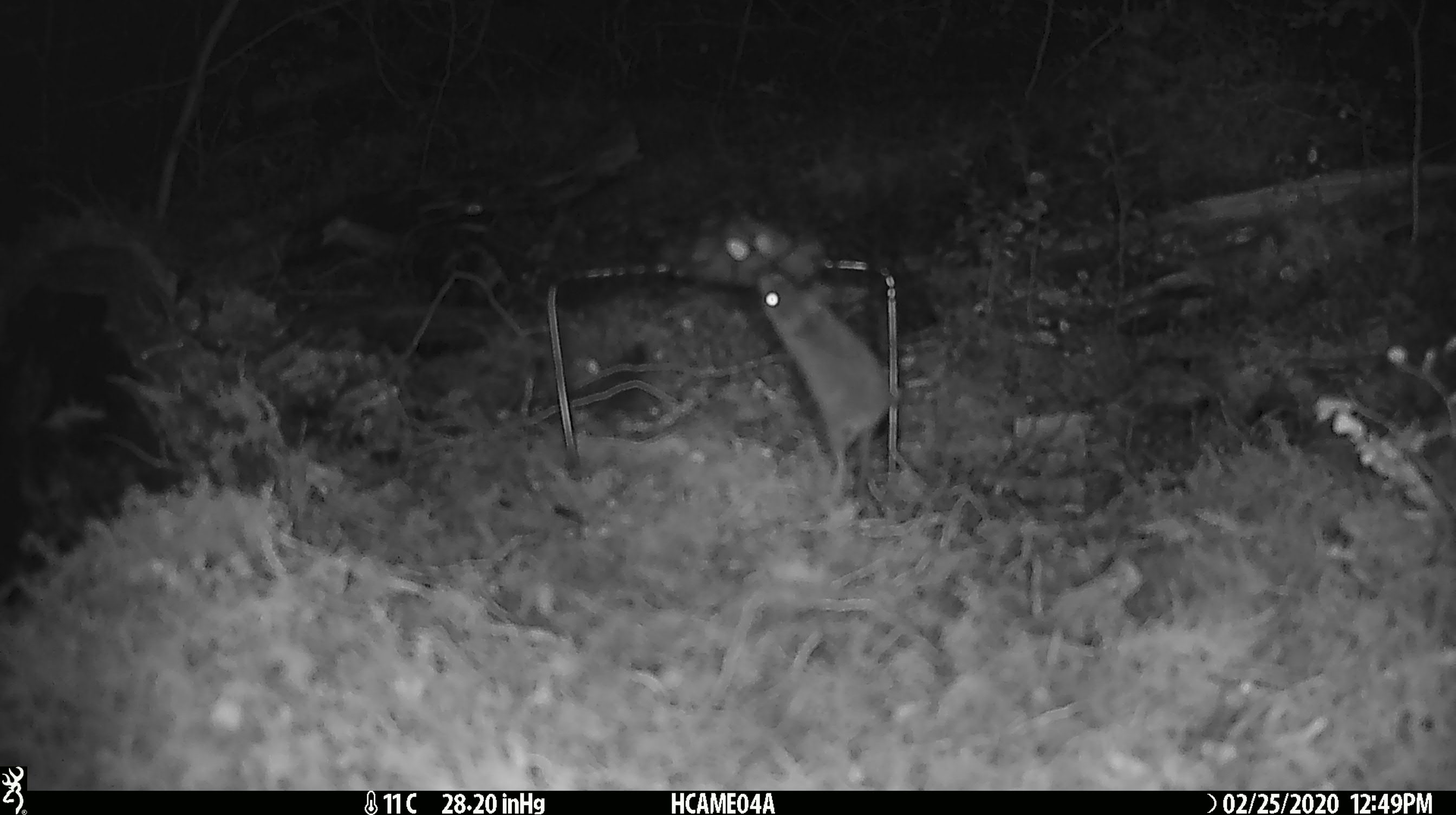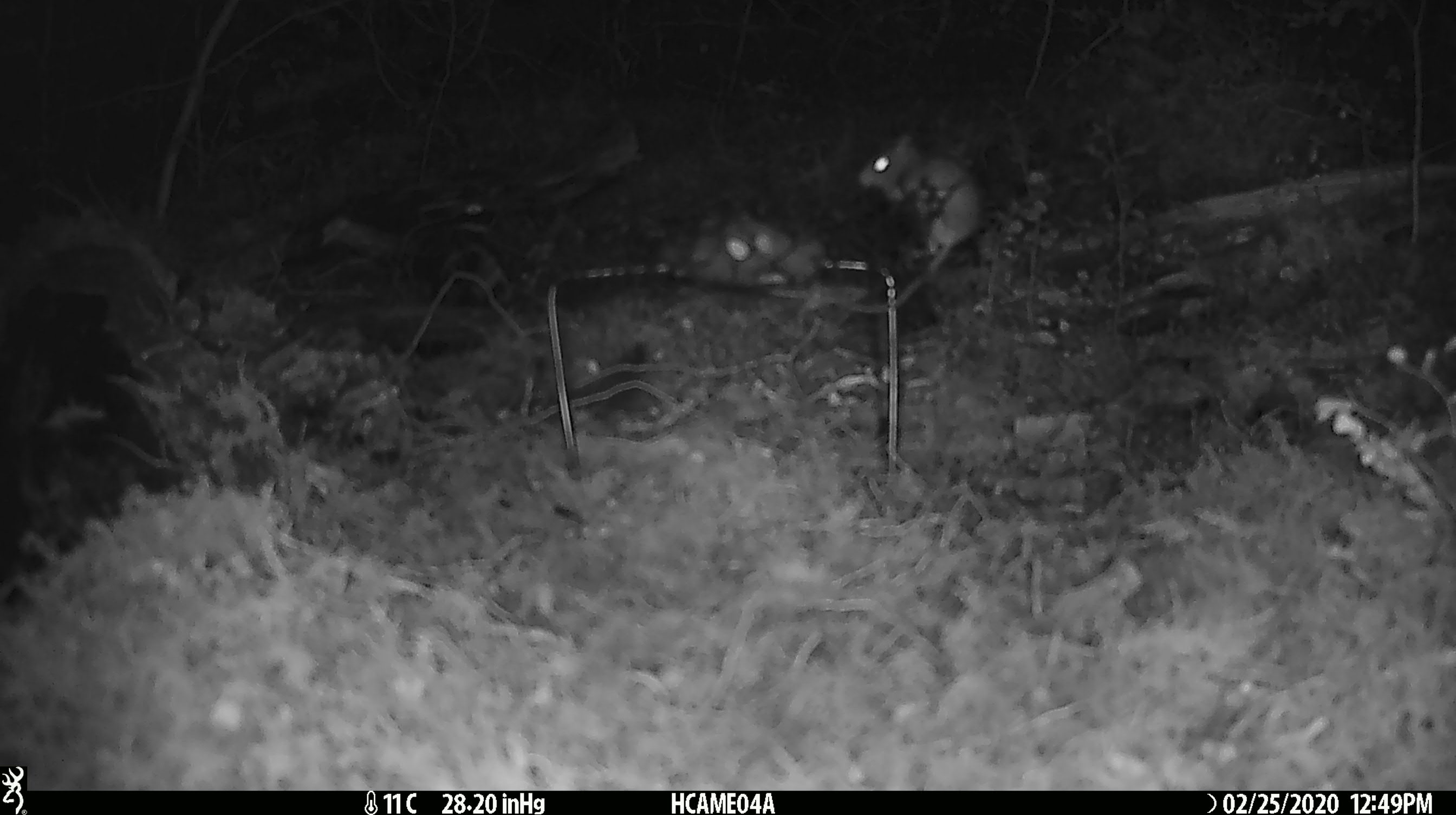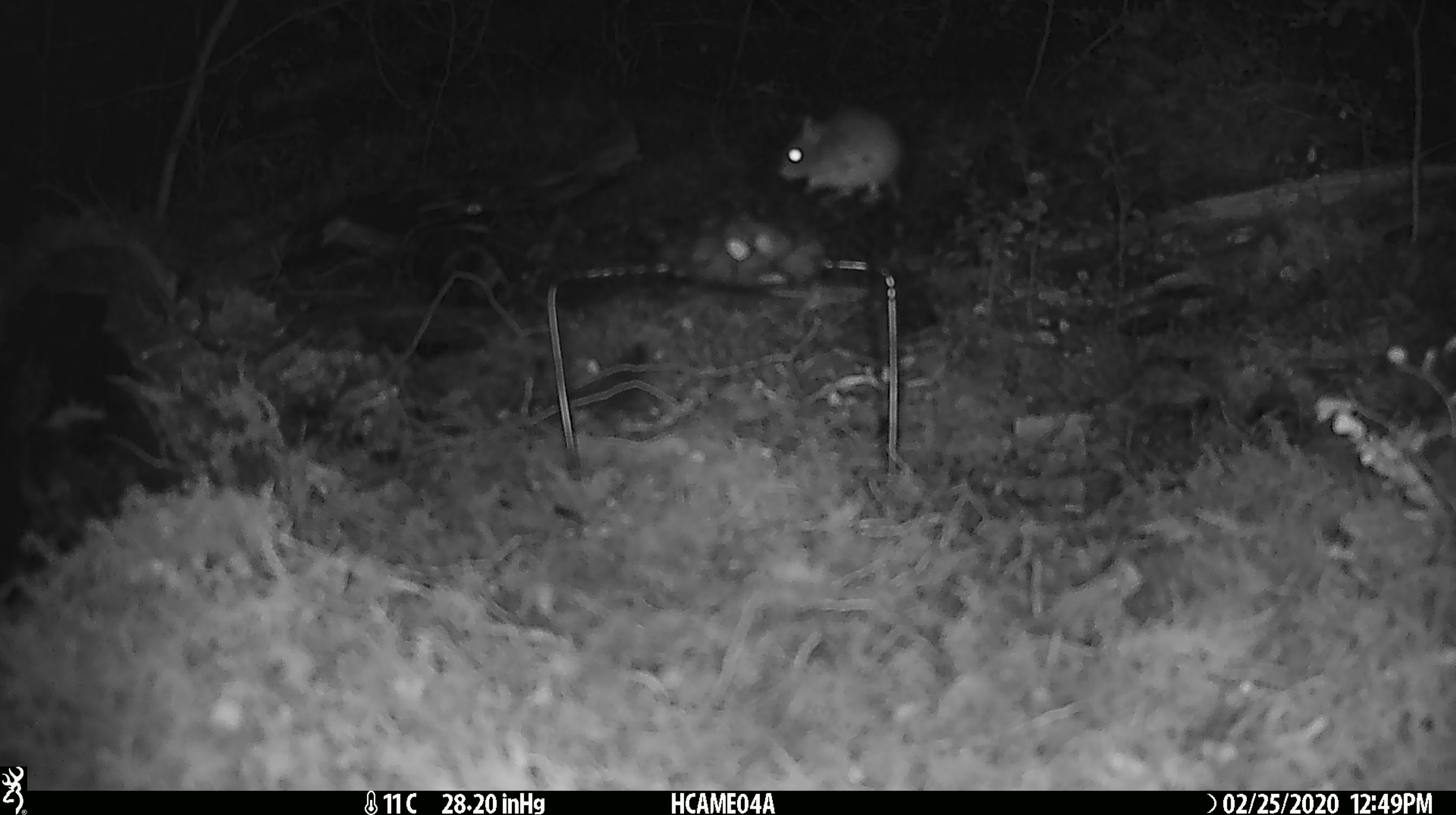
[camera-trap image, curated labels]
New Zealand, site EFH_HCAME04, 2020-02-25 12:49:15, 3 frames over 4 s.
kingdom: Animalia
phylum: Chordata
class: Mammalia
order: Rodentia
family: Muridae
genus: Mus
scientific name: Mus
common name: mouse